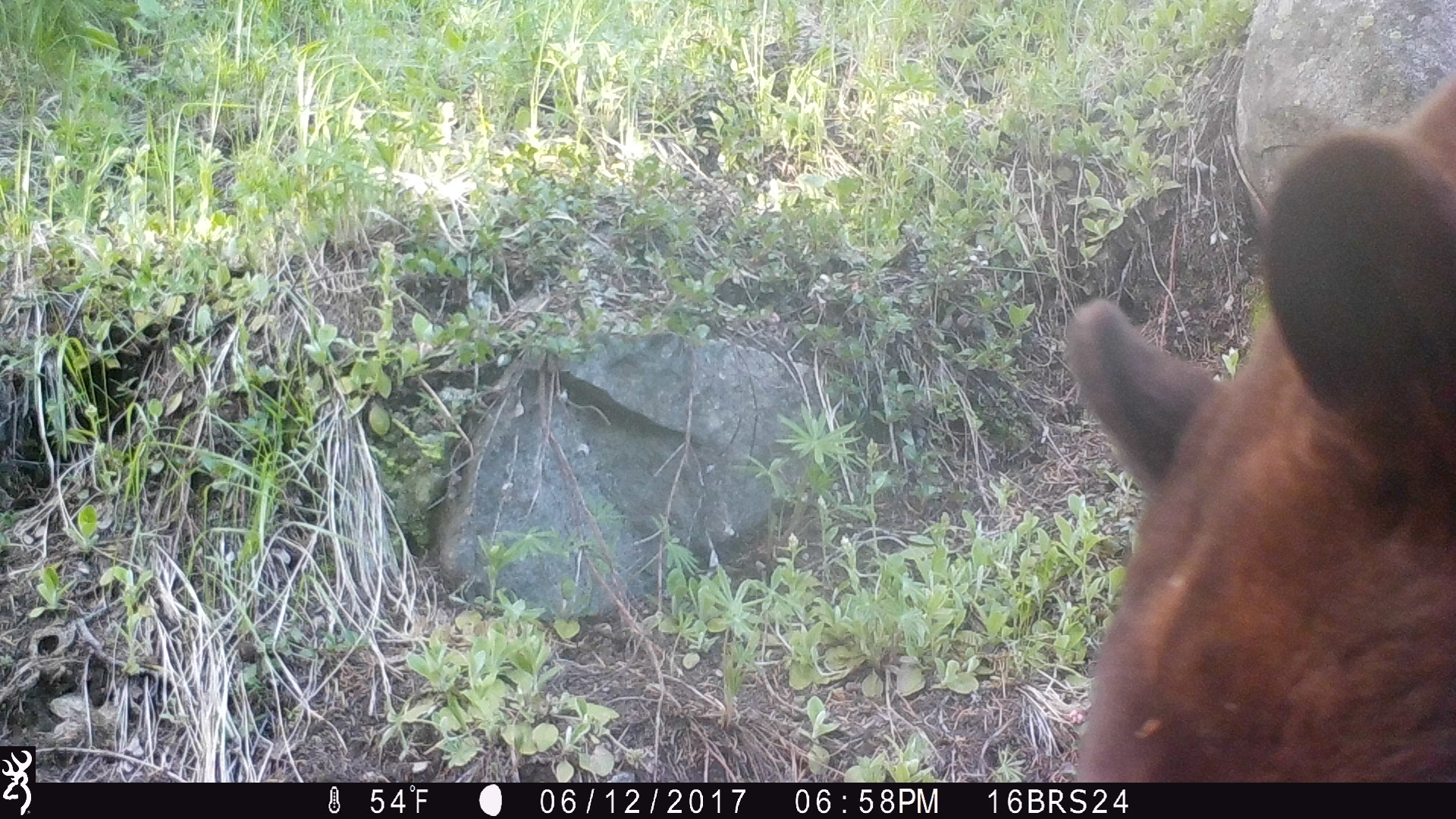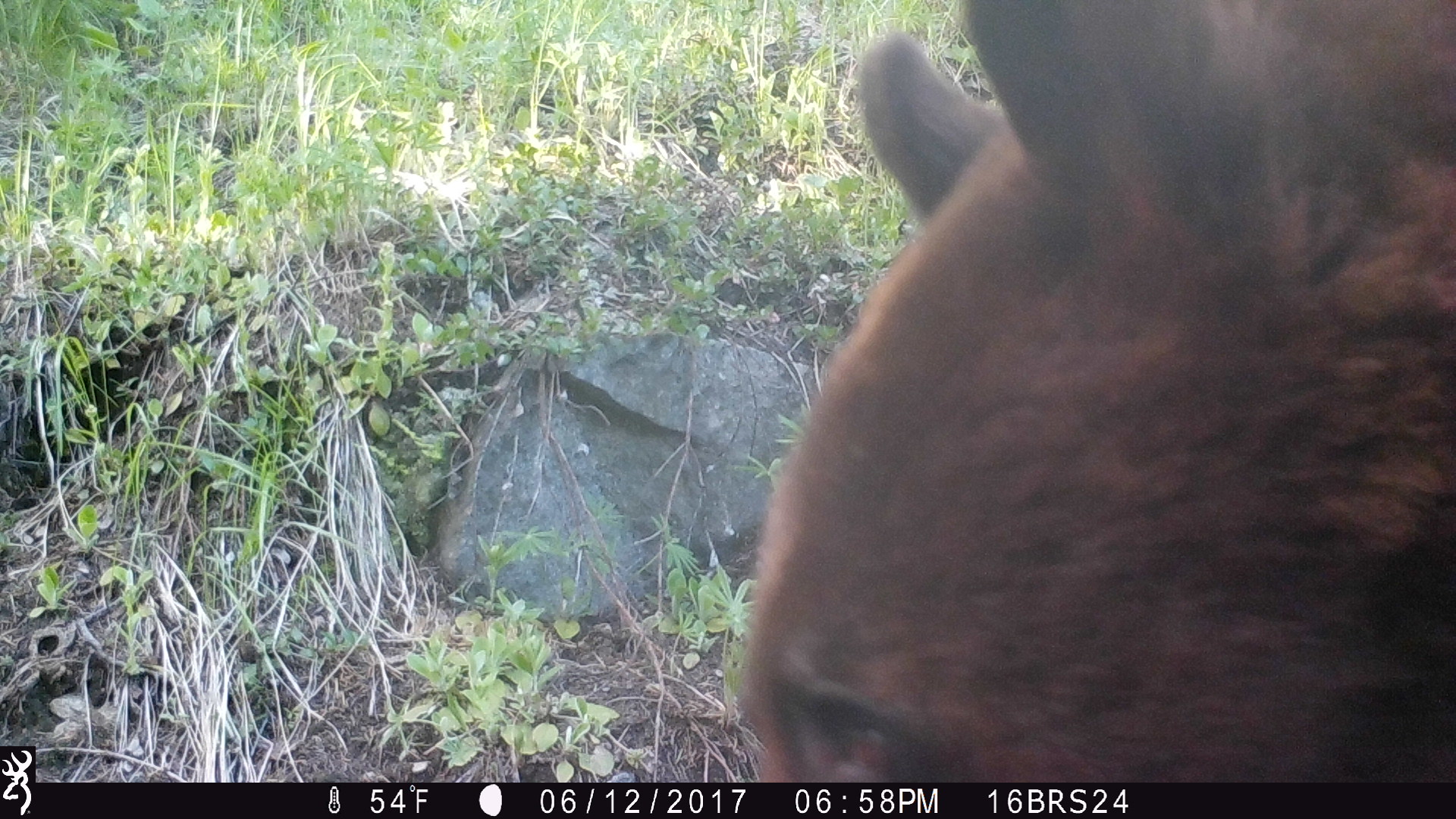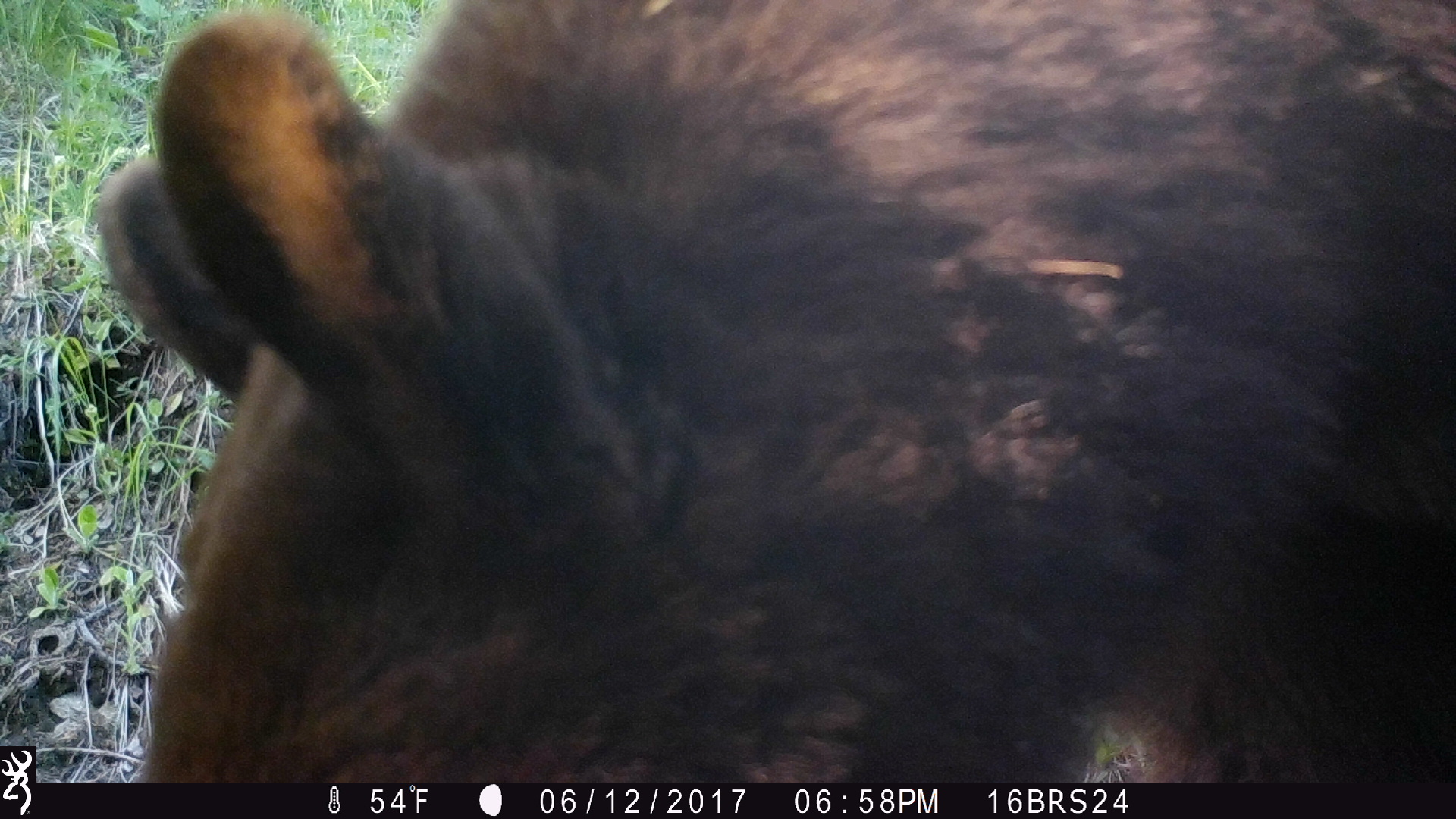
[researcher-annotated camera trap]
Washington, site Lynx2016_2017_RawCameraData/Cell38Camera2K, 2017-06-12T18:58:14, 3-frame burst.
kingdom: Animalia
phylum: Chordata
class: Mammalia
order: Carnivora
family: Ursidae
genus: Ursus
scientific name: Ursus americanus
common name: american black bear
Ursus americanus (american black bear). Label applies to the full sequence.